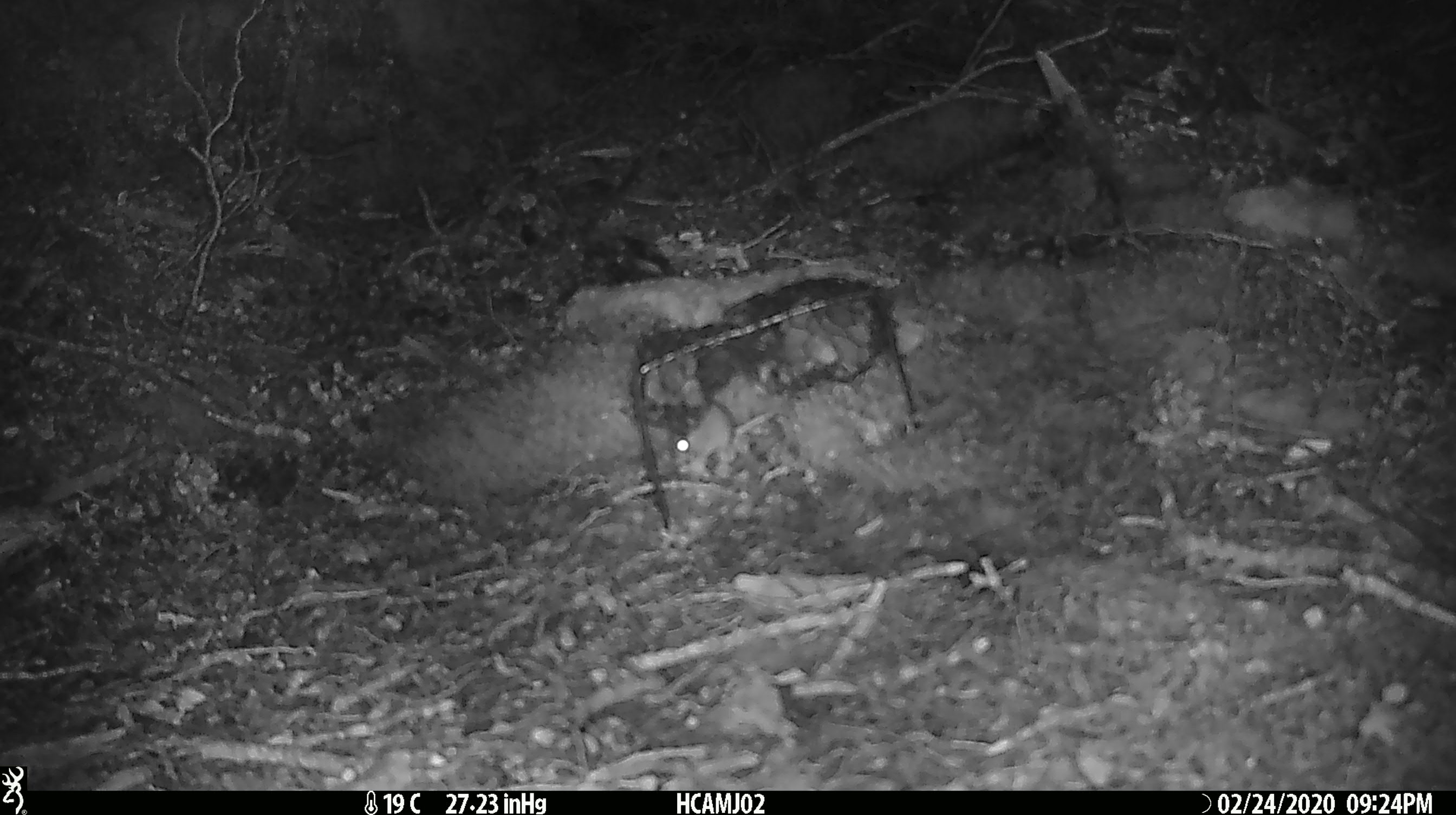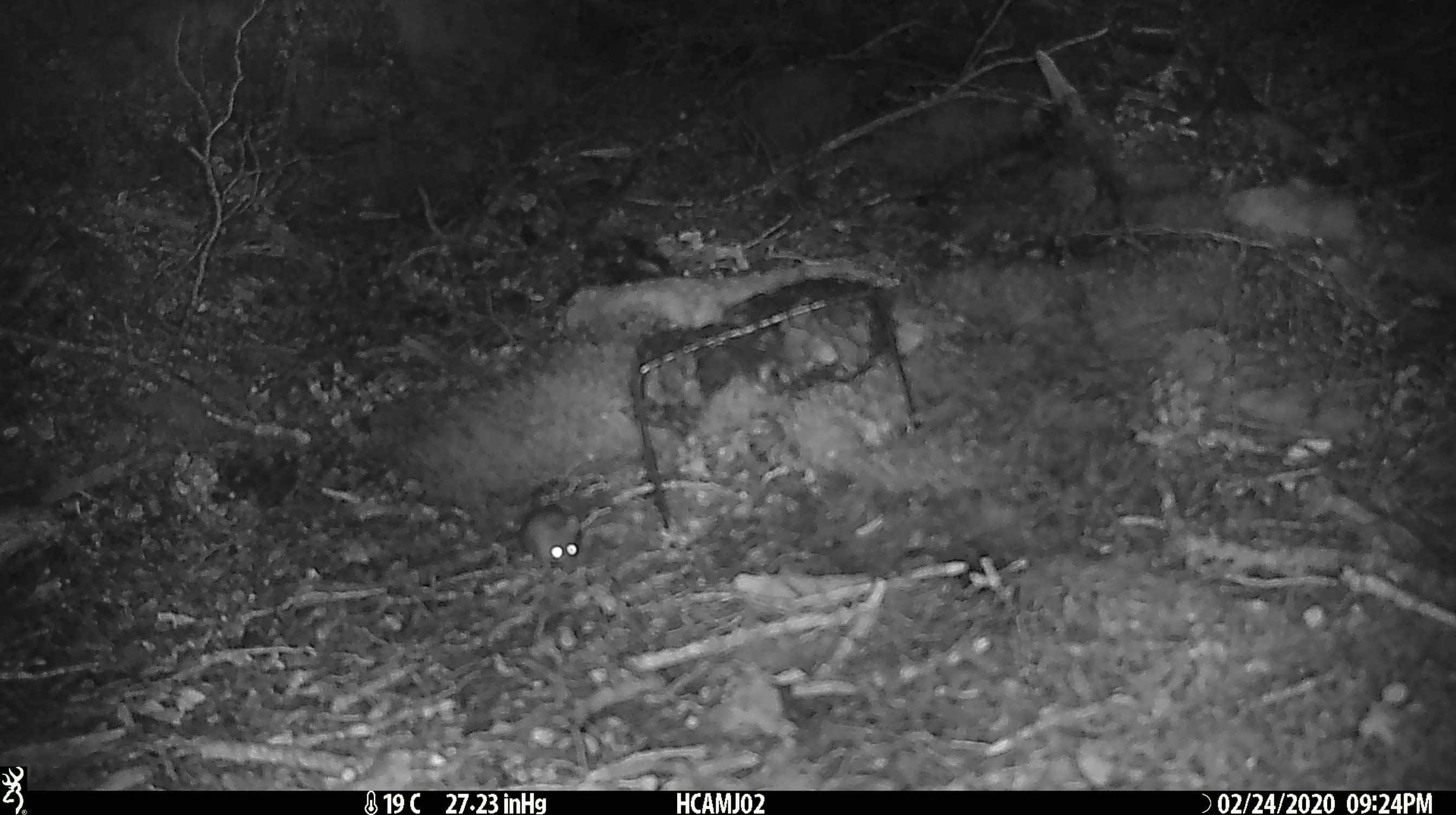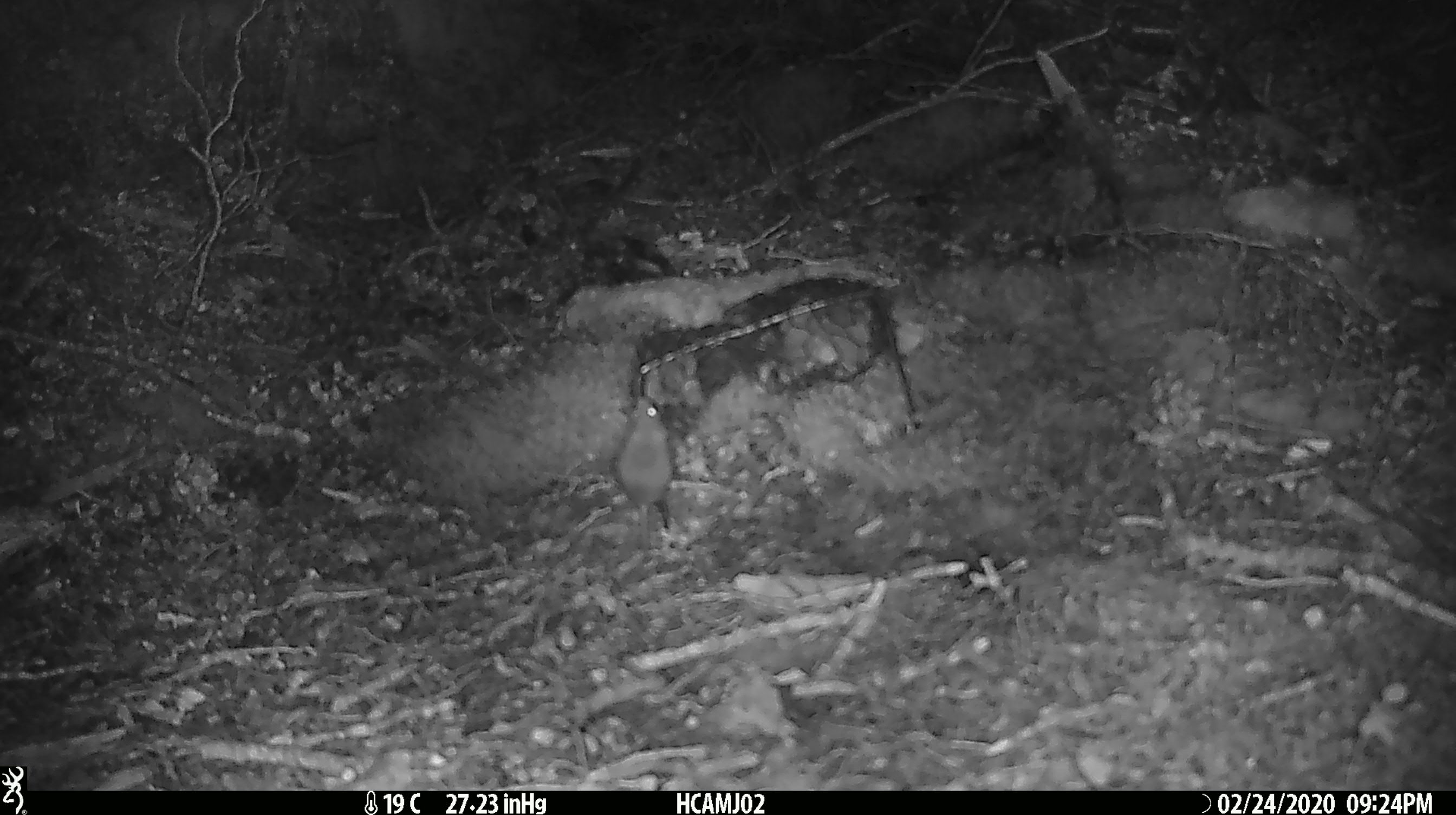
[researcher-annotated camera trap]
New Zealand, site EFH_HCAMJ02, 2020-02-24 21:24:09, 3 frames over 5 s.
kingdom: Animalia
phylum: Chordata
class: Mammalia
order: Rodentia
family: Muridae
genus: Mus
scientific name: Mus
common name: mouse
Mouse (Mus).